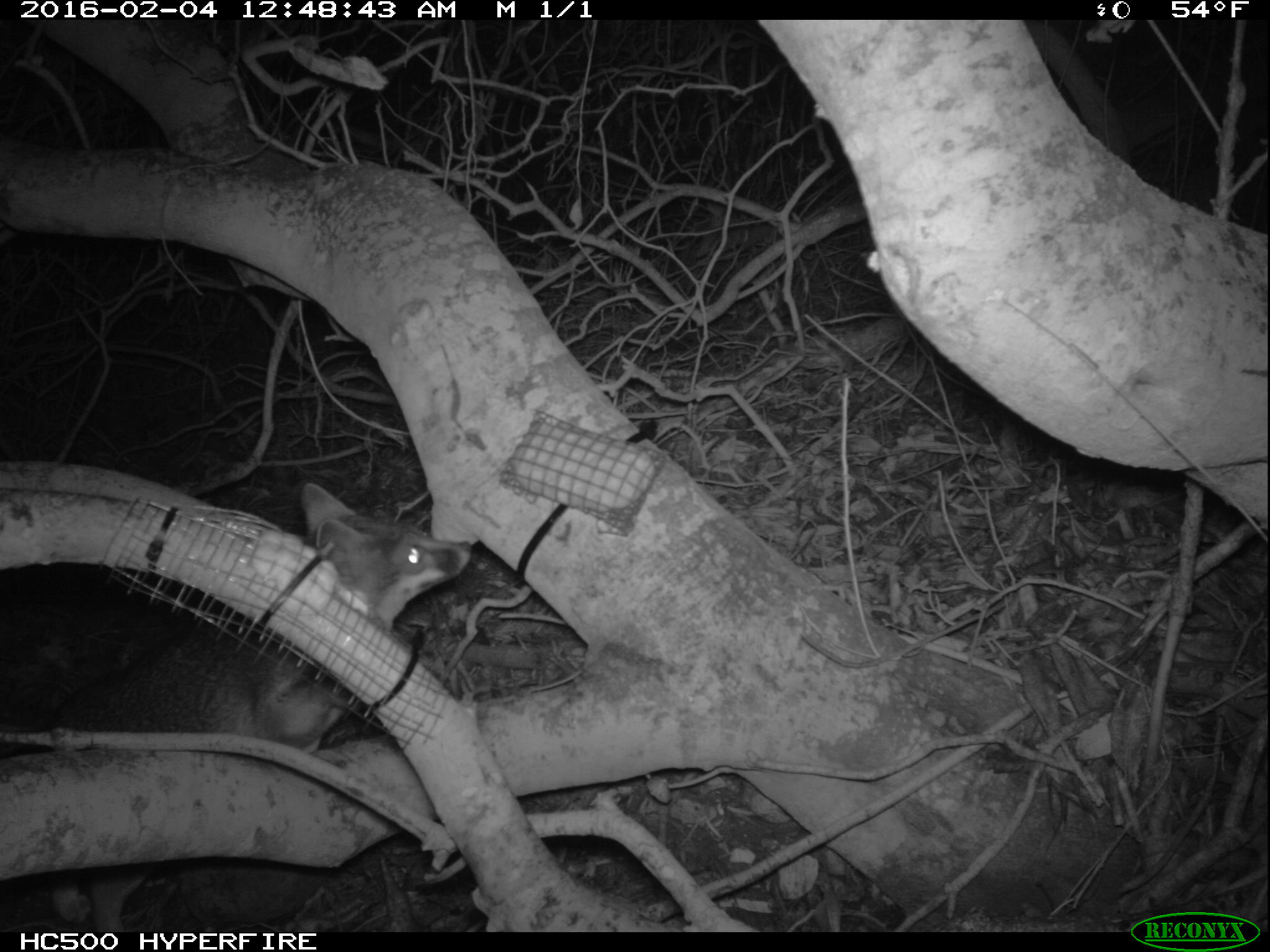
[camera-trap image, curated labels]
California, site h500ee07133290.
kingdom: Animalia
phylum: Chordata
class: Mammalia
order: Carnivora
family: Canidae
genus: Urocyon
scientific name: Urocyon littoralis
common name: island fox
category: fox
Fox (island fox) (Urocyon littoralis).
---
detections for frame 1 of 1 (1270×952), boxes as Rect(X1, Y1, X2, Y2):
fox: Rect(0, 480, 473, 930)